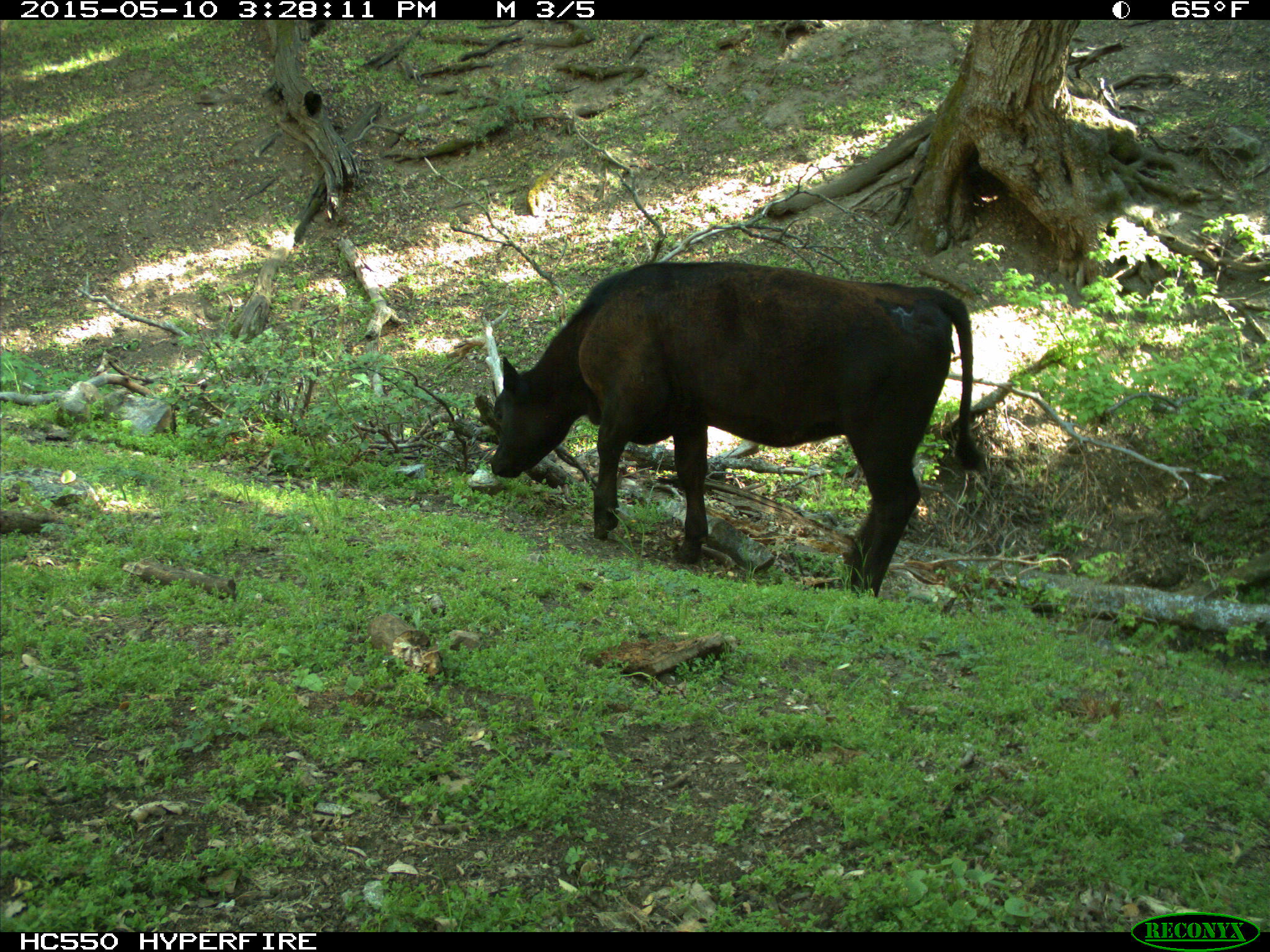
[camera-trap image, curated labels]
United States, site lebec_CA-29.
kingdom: Animalia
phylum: Chordata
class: Mammalia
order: Artiodactyla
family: Bovidae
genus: Bos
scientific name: Bos taurus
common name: domestic cow